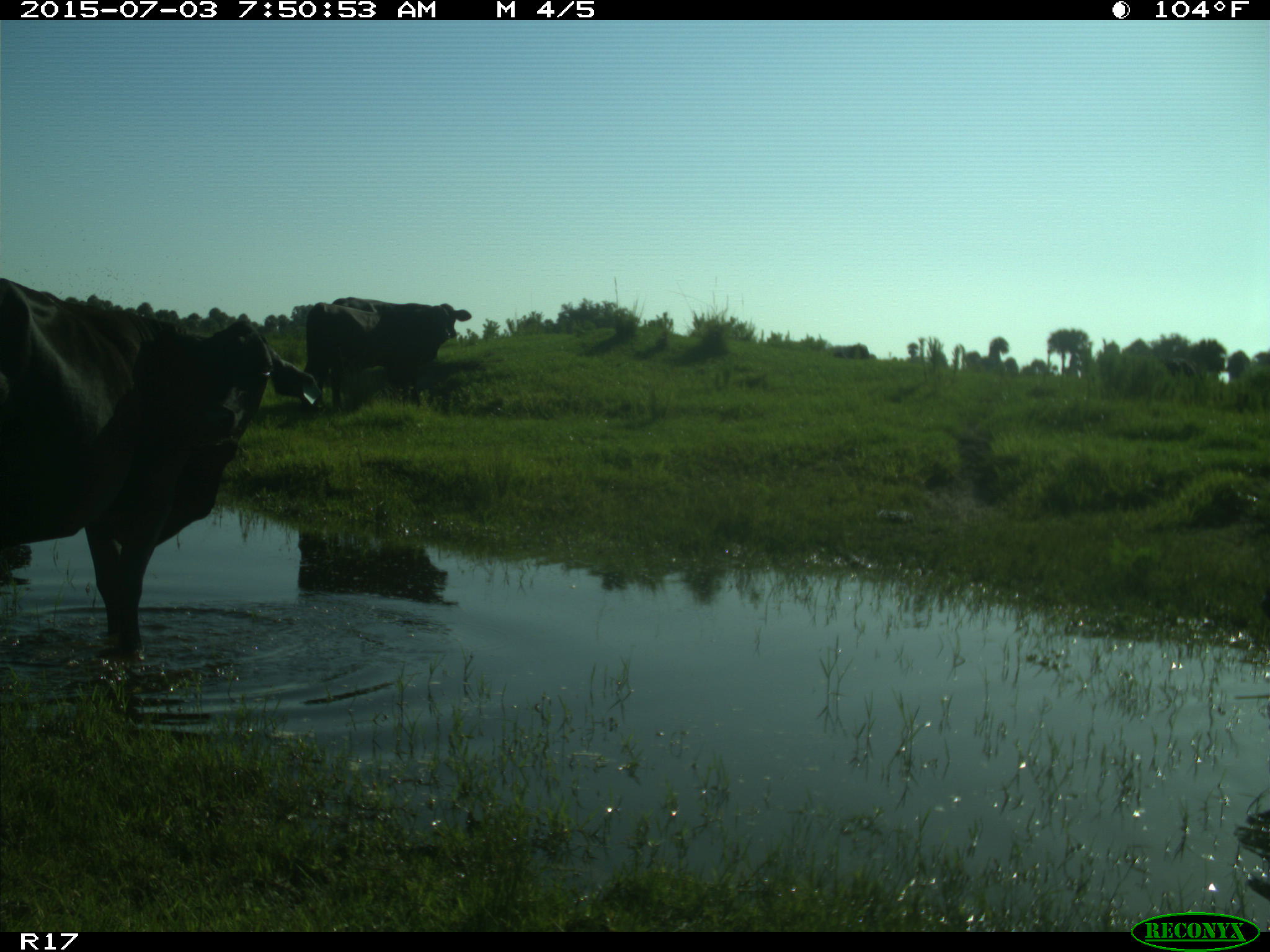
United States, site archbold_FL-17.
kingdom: Animalia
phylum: Chordata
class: Mammalia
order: Artiodactyla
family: Bovidae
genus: Bos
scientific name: Bos taurus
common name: domestic cow